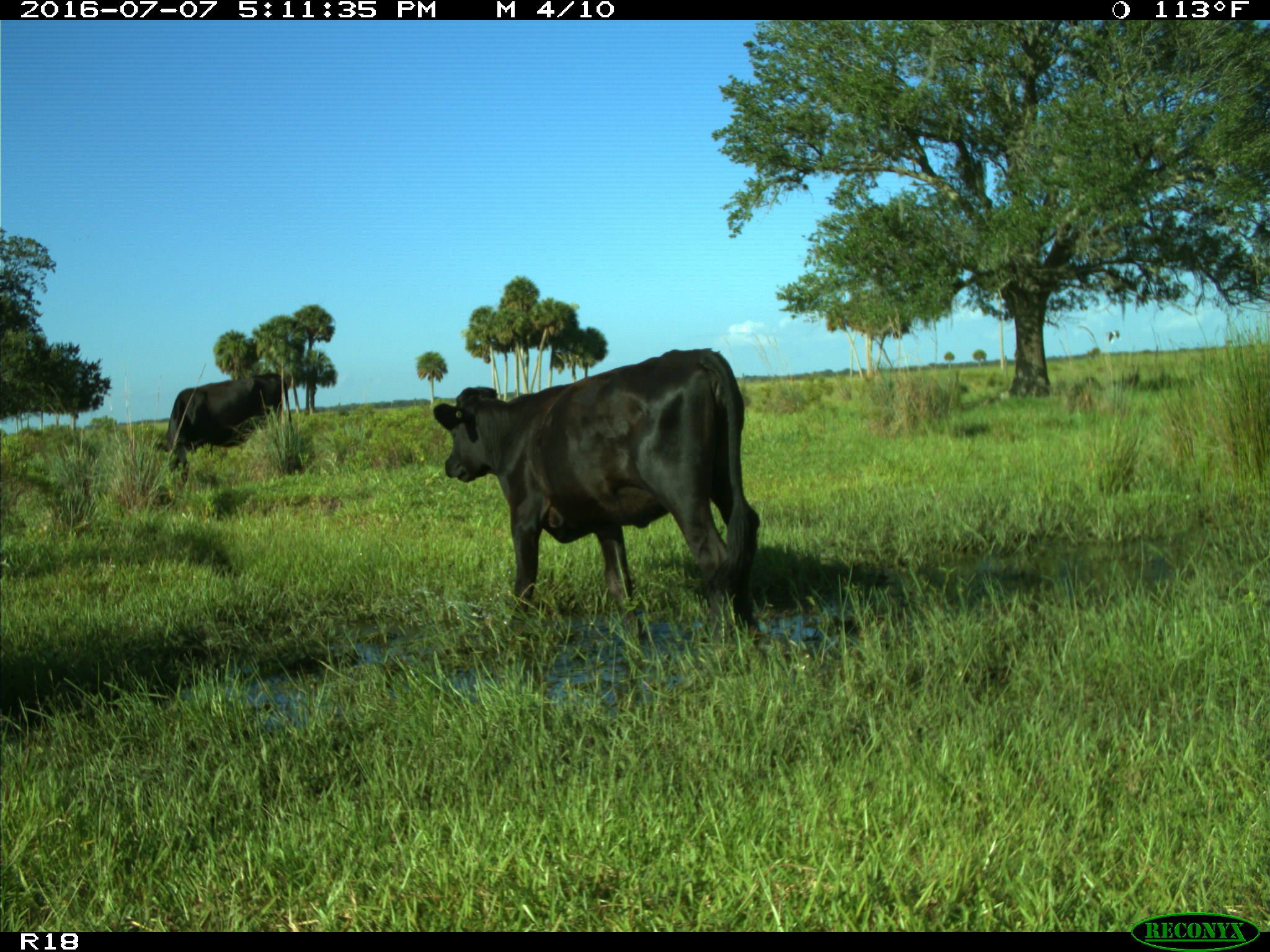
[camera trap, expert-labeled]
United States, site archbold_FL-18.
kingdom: Animalia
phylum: Chordata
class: Mammalia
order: Artiodactyla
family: Bovidae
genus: Bos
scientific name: Bos taurus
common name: domestic cow